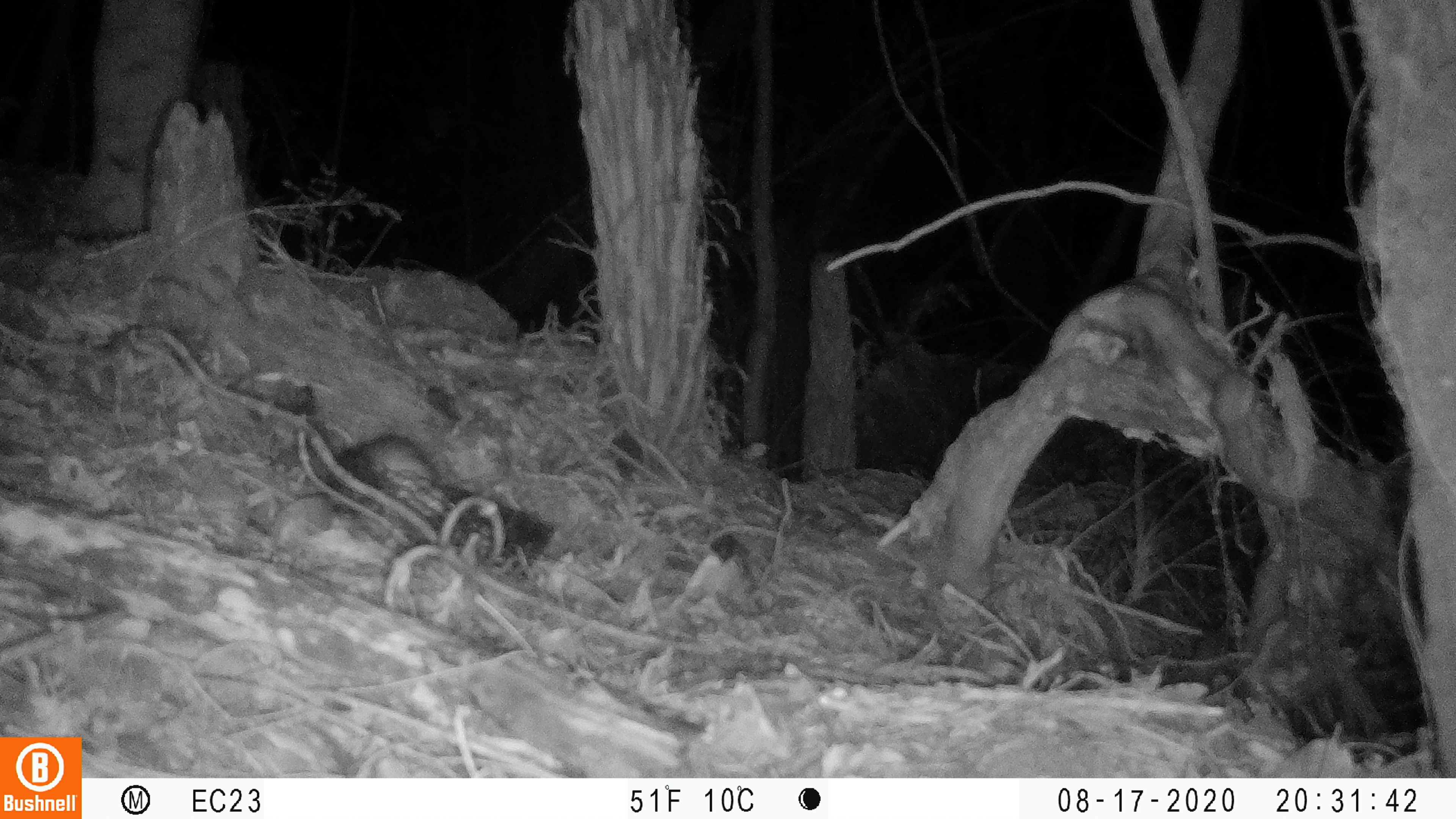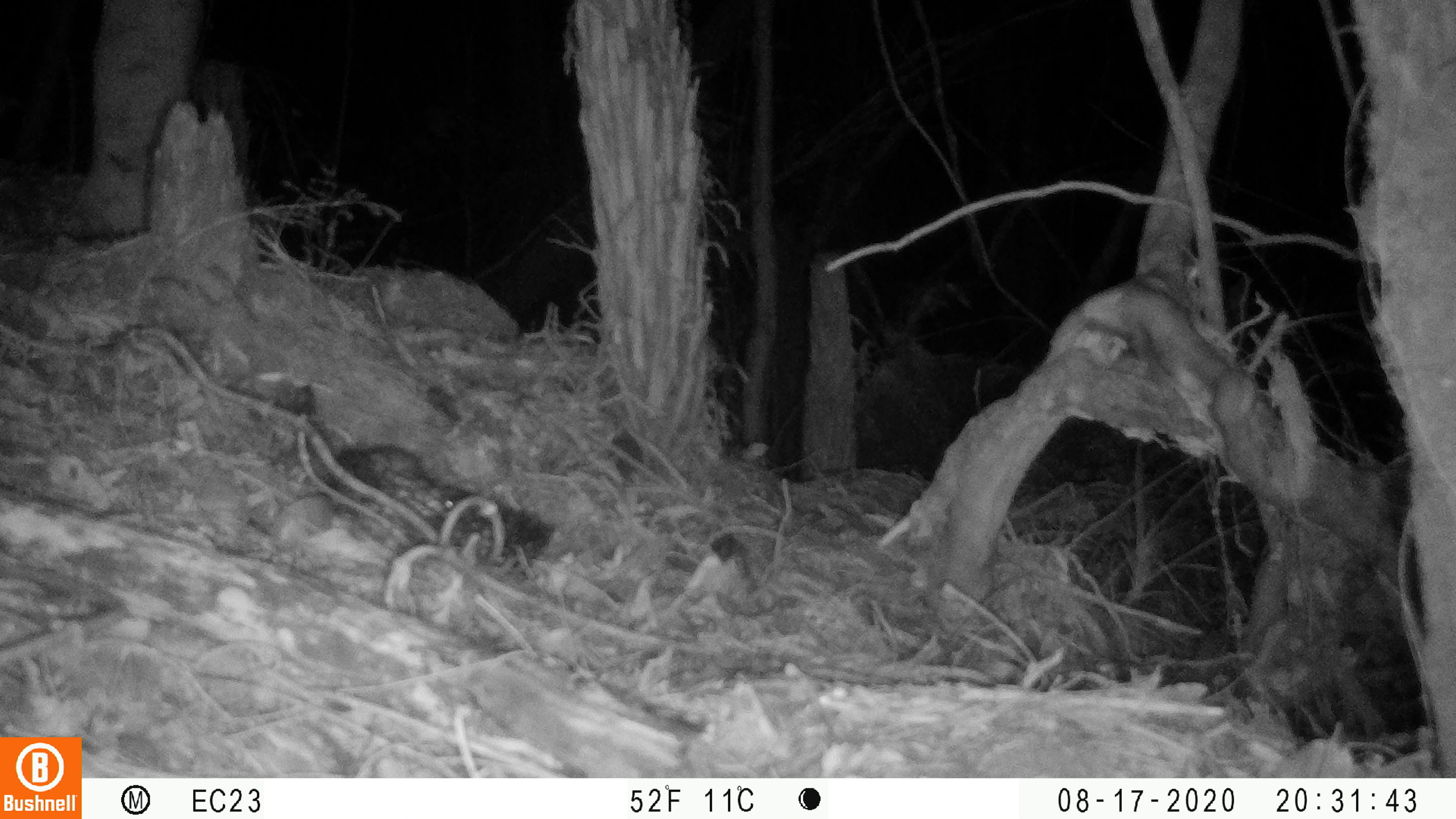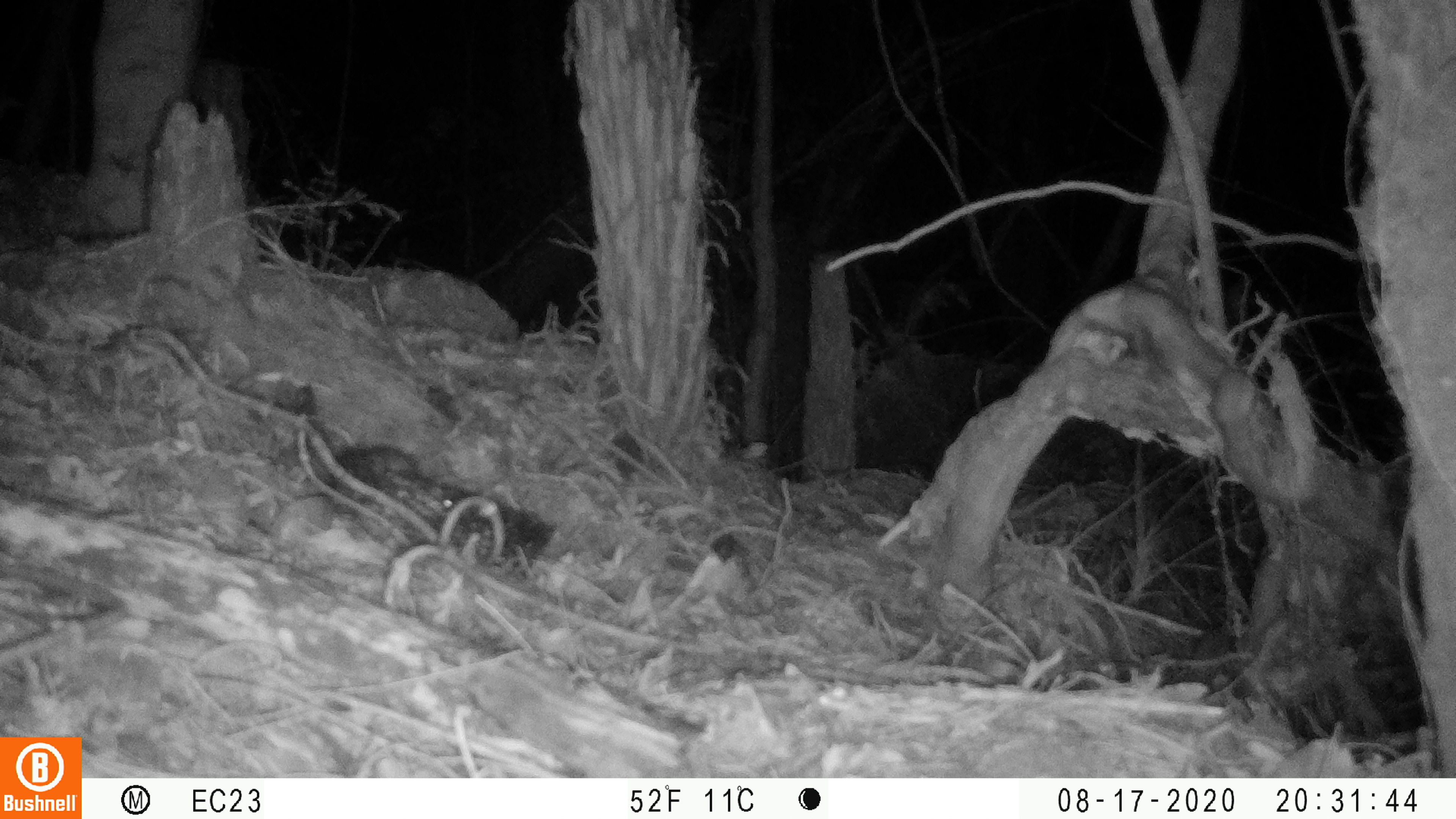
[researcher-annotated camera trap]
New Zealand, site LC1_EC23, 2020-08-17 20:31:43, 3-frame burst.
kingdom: Animalia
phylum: Chordata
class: Mammalia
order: Rodentia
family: Muridae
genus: Rattus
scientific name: Rattus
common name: rat